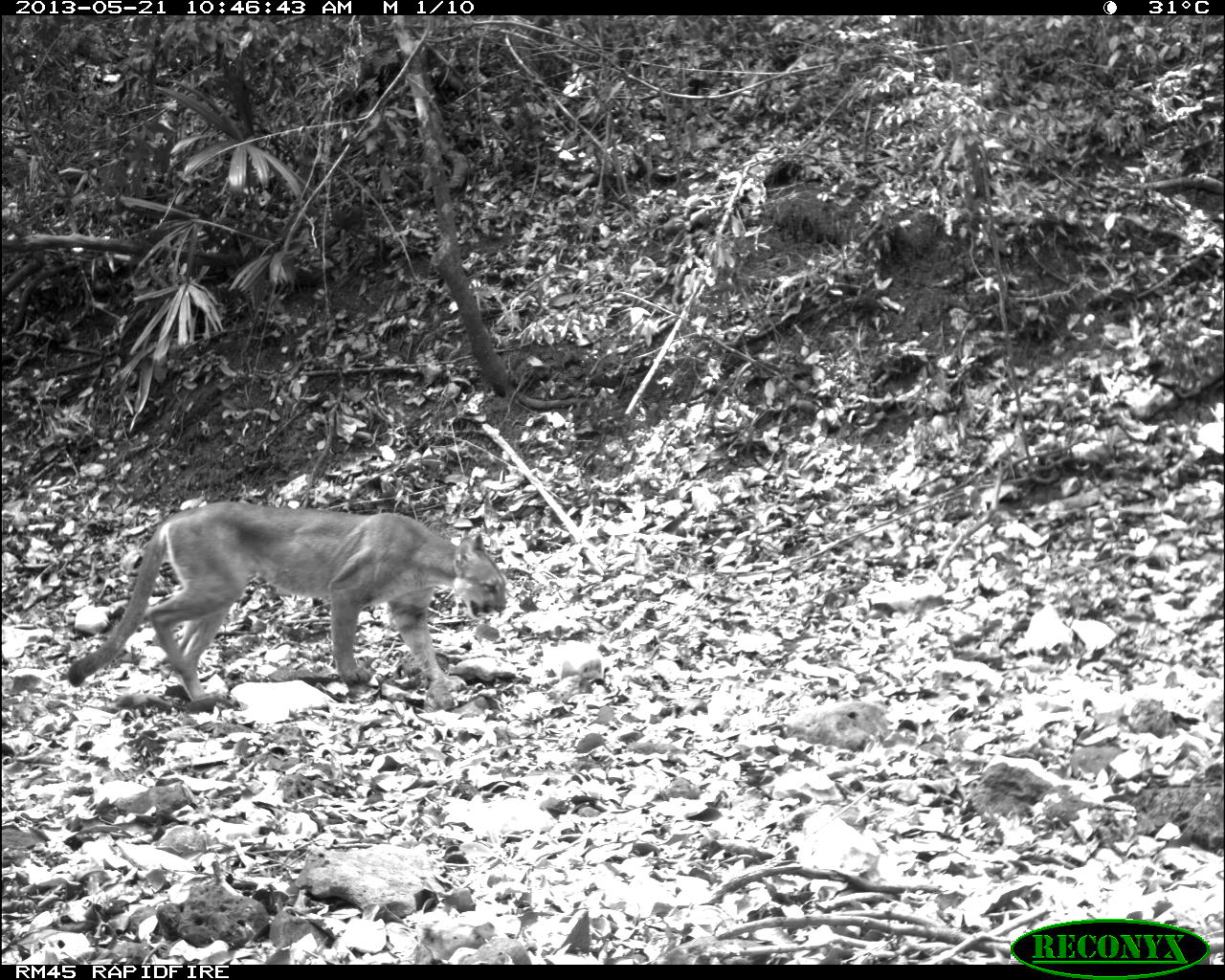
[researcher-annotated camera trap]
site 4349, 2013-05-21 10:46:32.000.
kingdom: Animalia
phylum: Chordata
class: Mammalia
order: Carnivora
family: Felidae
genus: Puma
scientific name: Puma concolor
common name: mountain lion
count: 1